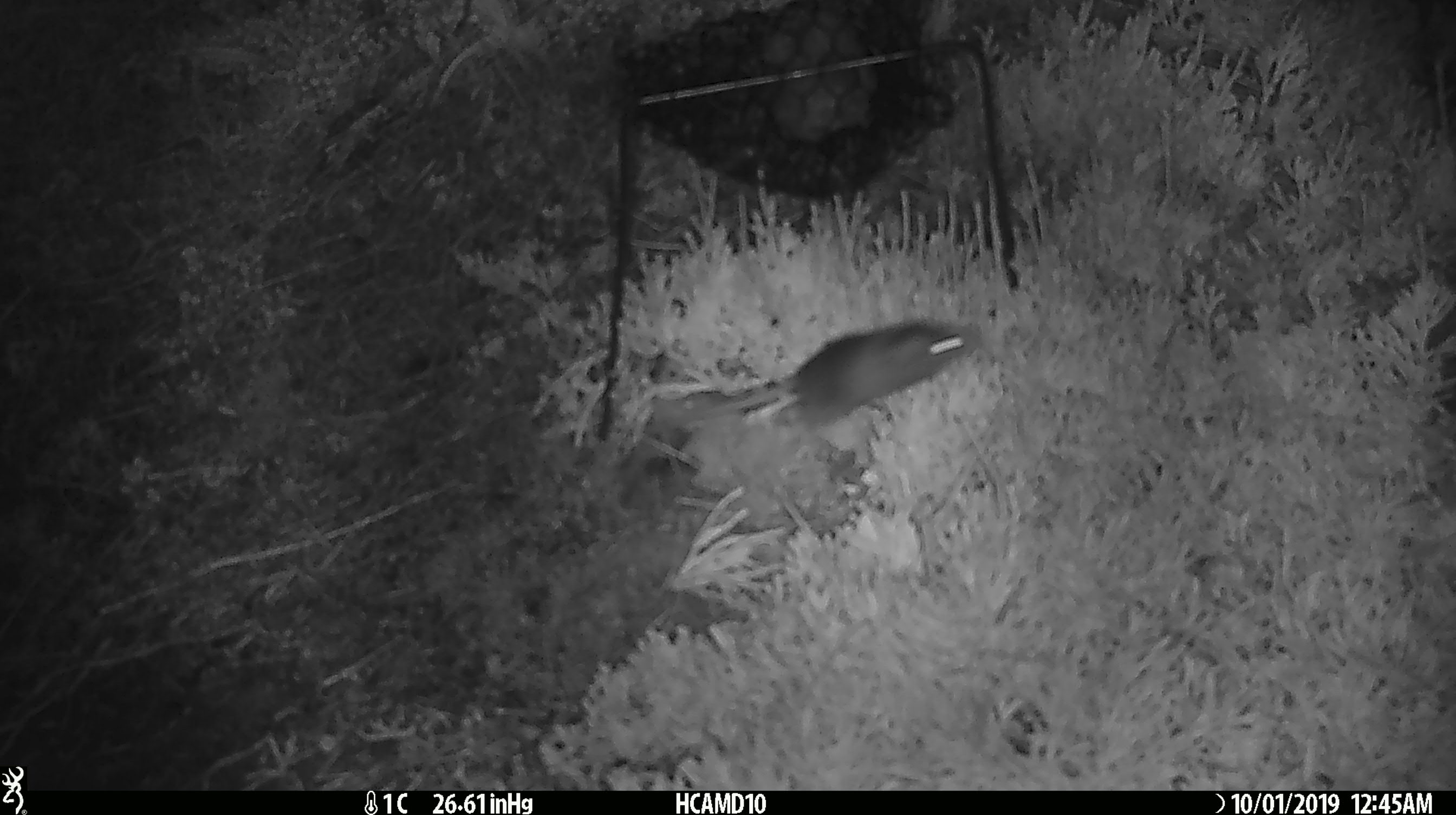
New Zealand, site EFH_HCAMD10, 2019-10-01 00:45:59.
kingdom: Animalia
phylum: Chordata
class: Mammalia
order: Rodentia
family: Muridae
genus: Mus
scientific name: Mus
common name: mouse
Mouse (Mus).